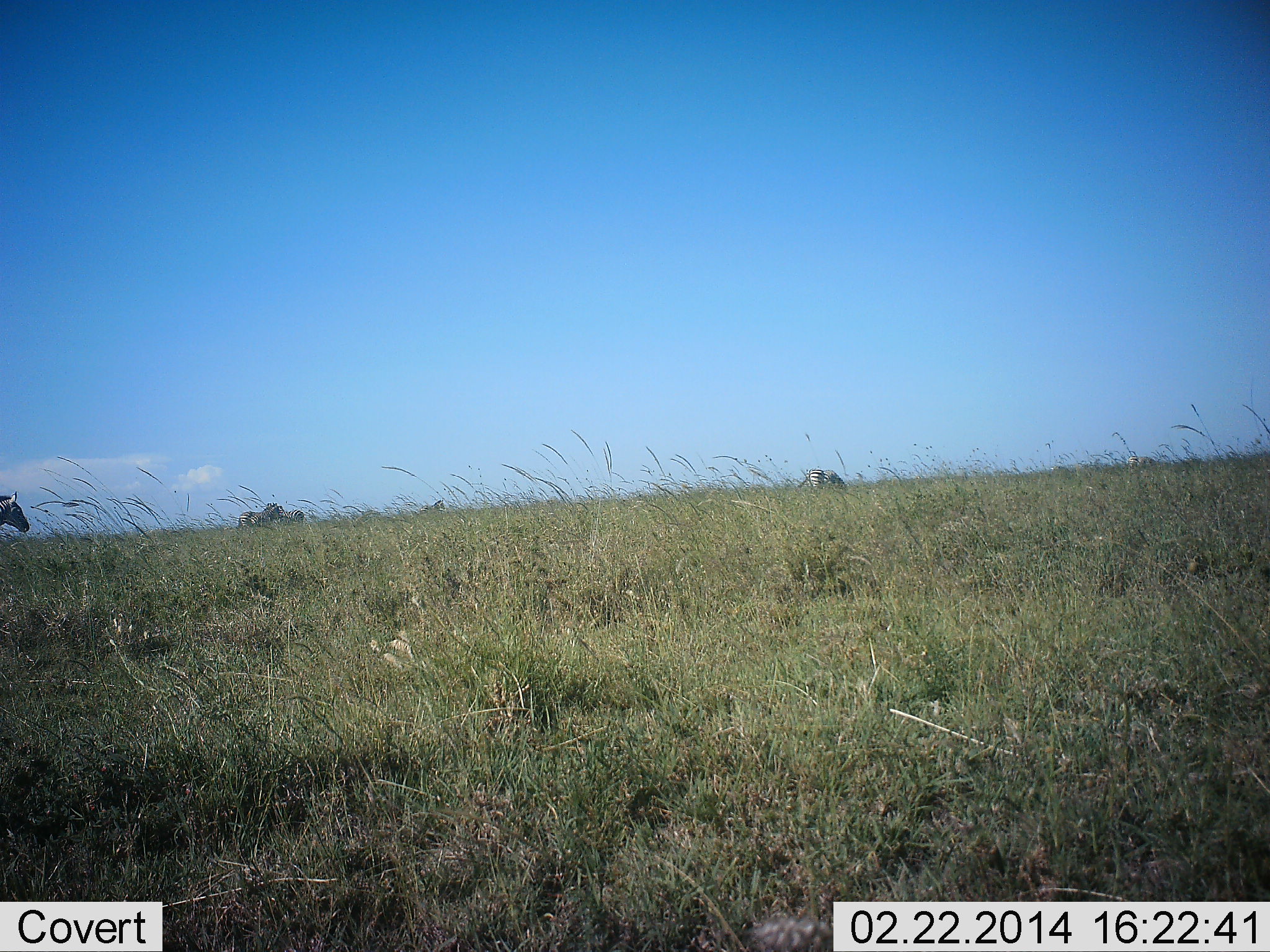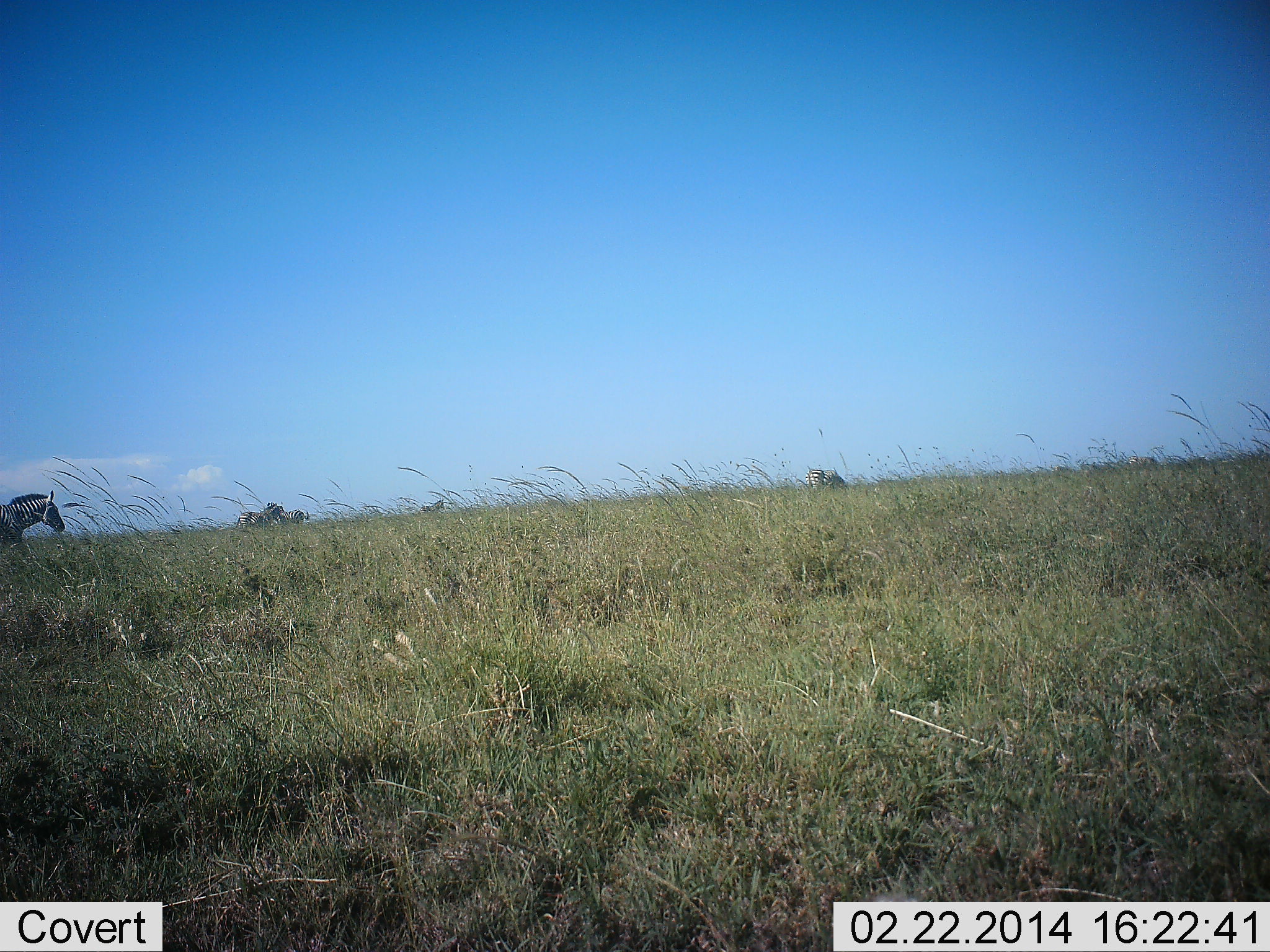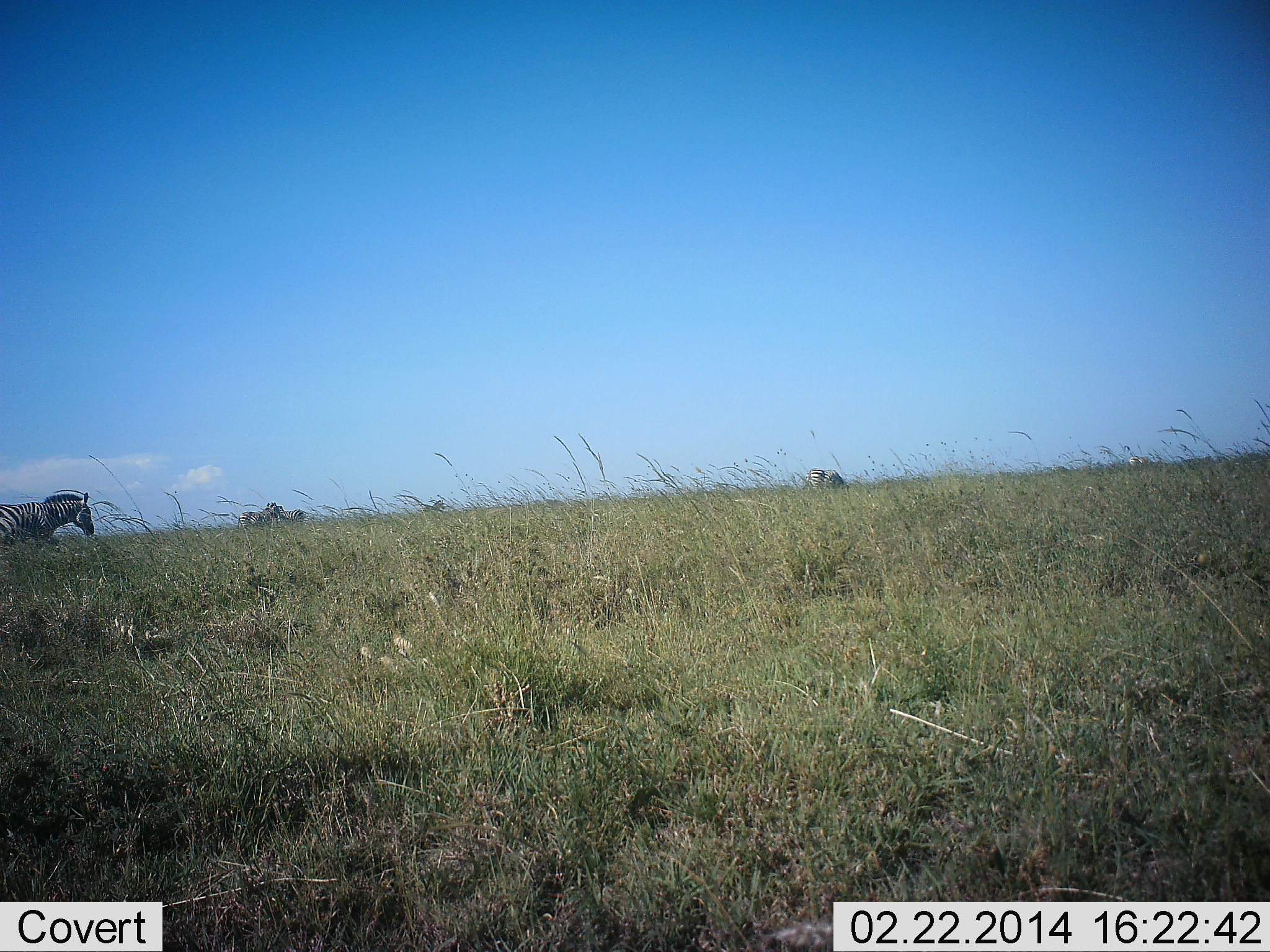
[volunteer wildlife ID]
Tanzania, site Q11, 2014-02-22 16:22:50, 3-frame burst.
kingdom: Animalia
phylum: Chordata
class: Mammalia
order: Perissodactyla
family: Equidae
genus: Equus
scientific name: Equus quagga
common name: plains zebra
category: zebra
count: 4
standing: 36%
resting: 0%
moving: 91%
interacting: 9%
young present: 0%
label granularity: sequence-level